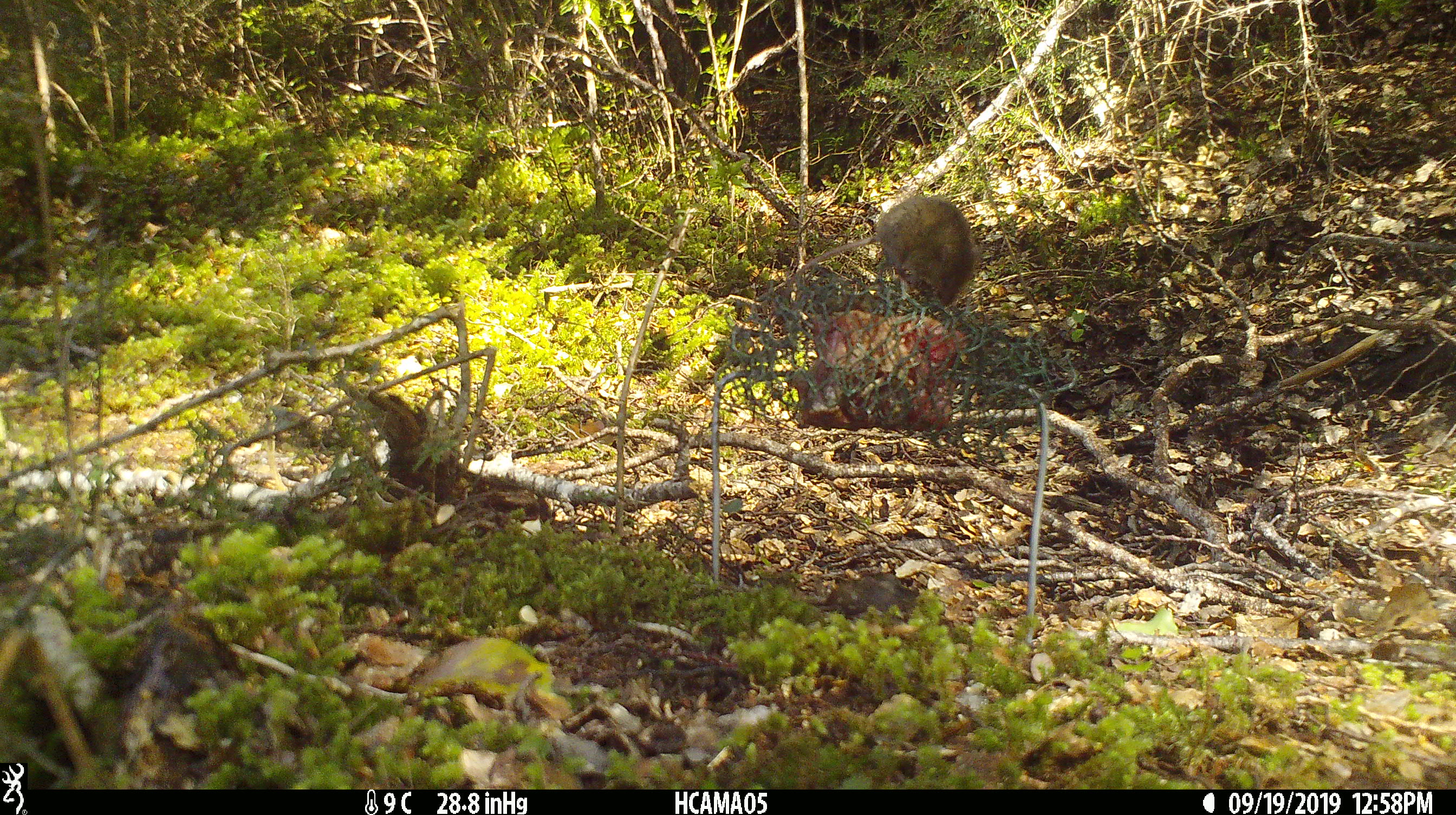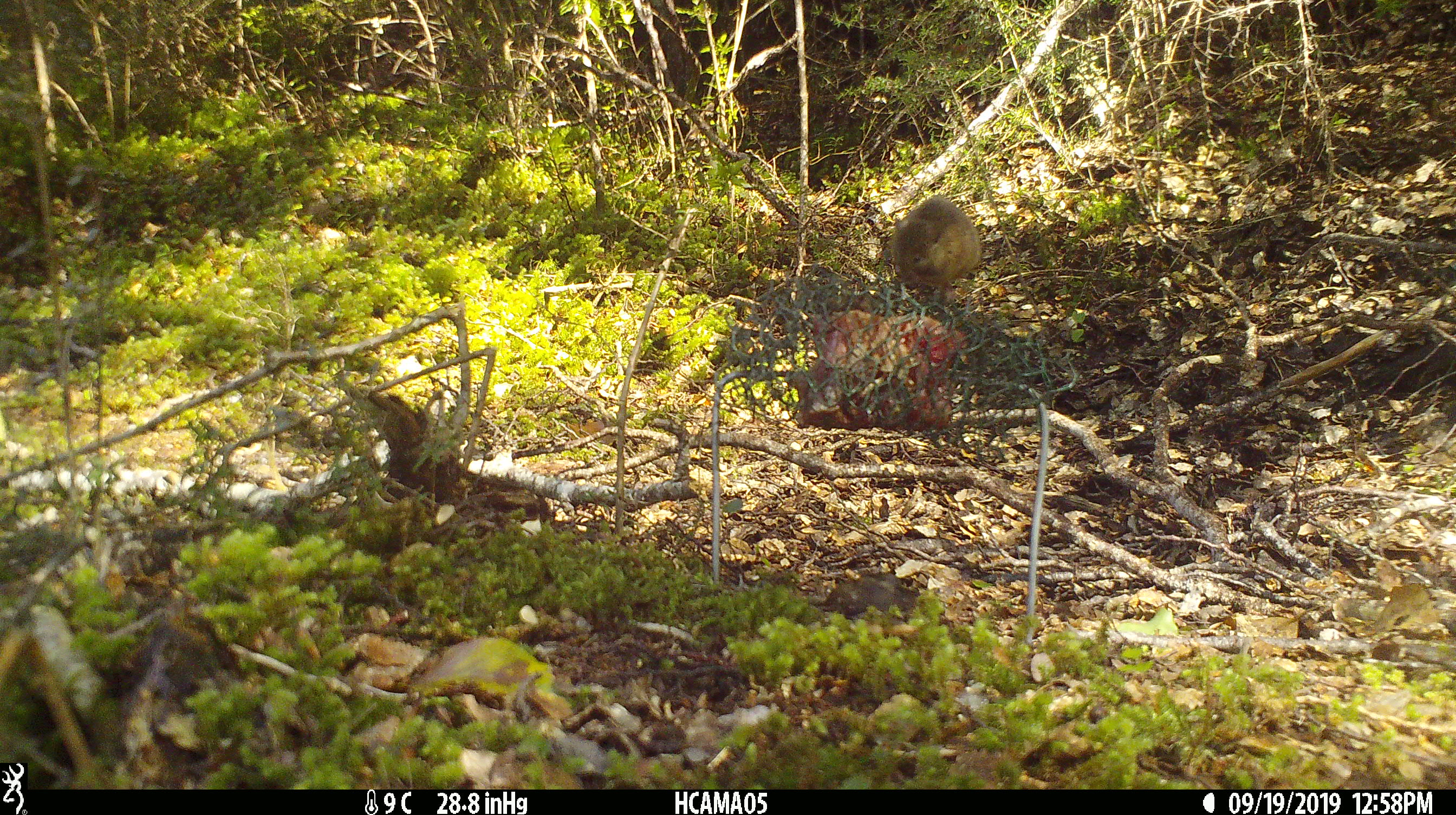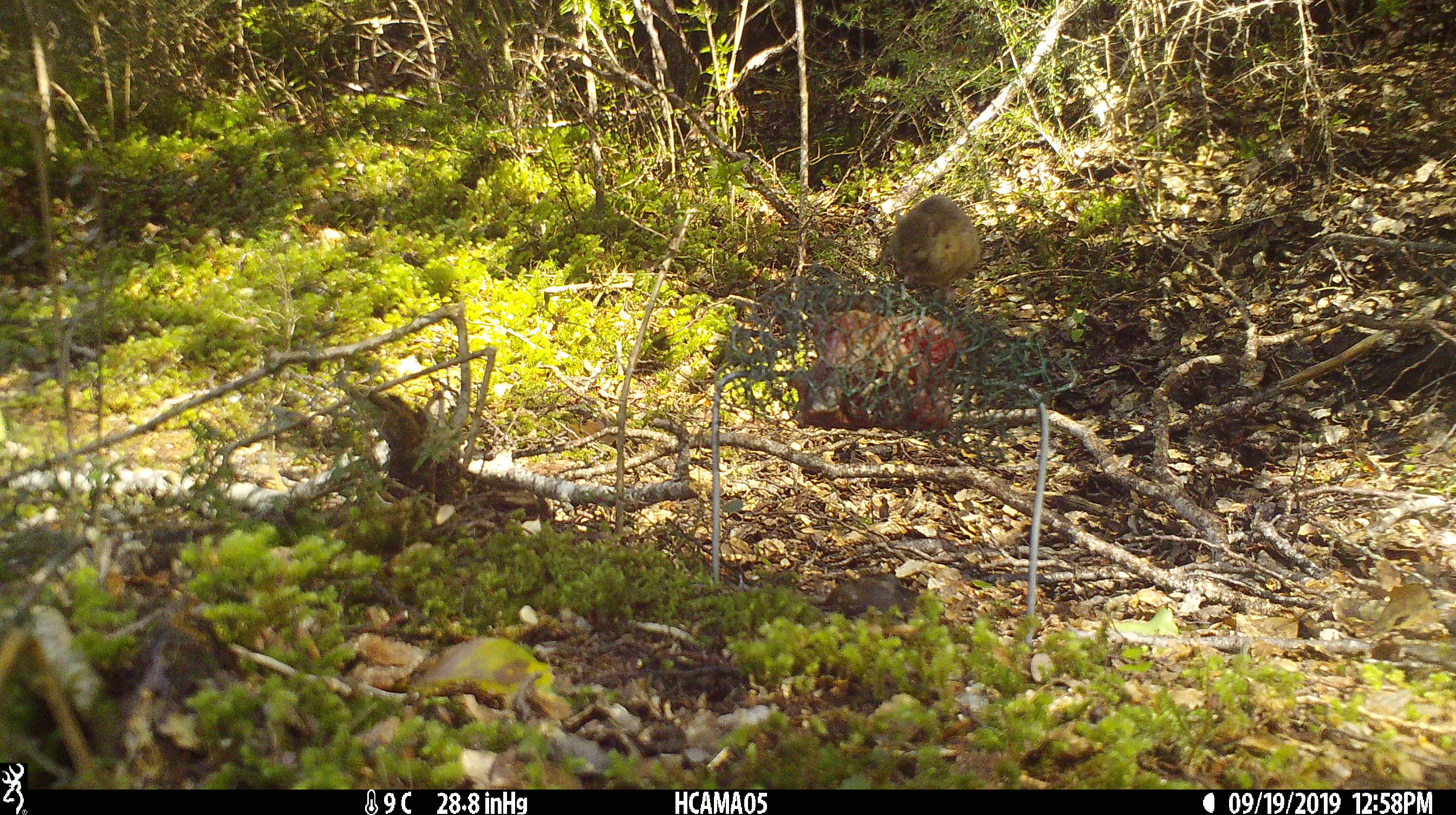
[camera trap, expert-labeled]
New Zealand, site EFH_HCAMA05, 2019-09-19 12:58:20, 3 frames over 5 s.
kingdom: Animalia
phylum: Chordata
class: Mammalia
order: Rodentia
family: Muridae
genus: Mus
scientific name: Mus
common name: mouse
Mouse (Mus).